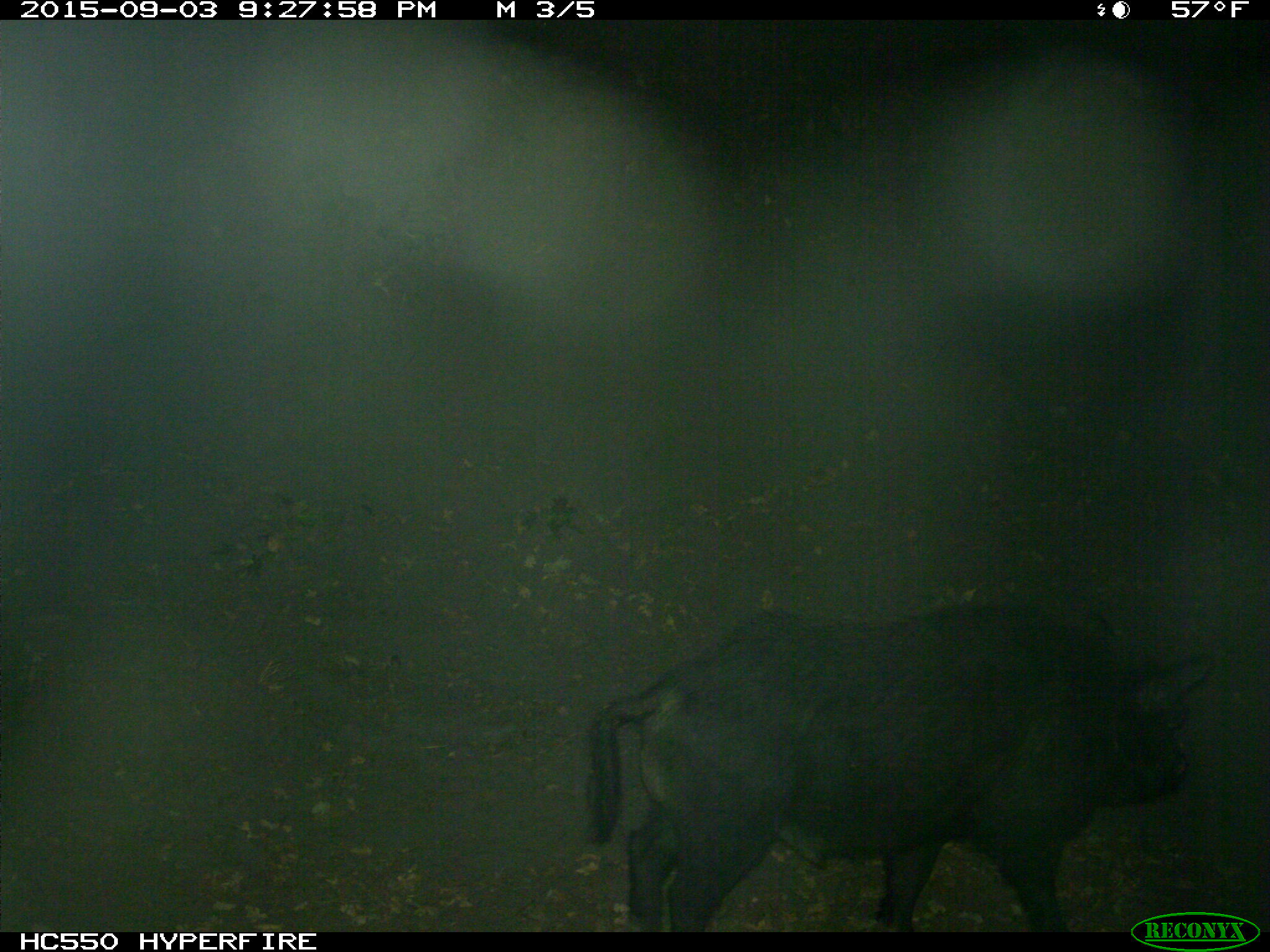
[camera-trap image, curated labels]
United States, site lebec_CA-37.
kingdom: Animalia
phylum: Chordata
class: Mammalia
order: Artiodactyla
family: Suidae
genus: Sus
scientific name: Sus scrofa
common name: wild boar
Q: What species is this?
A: Sus scrofa (wild boar).